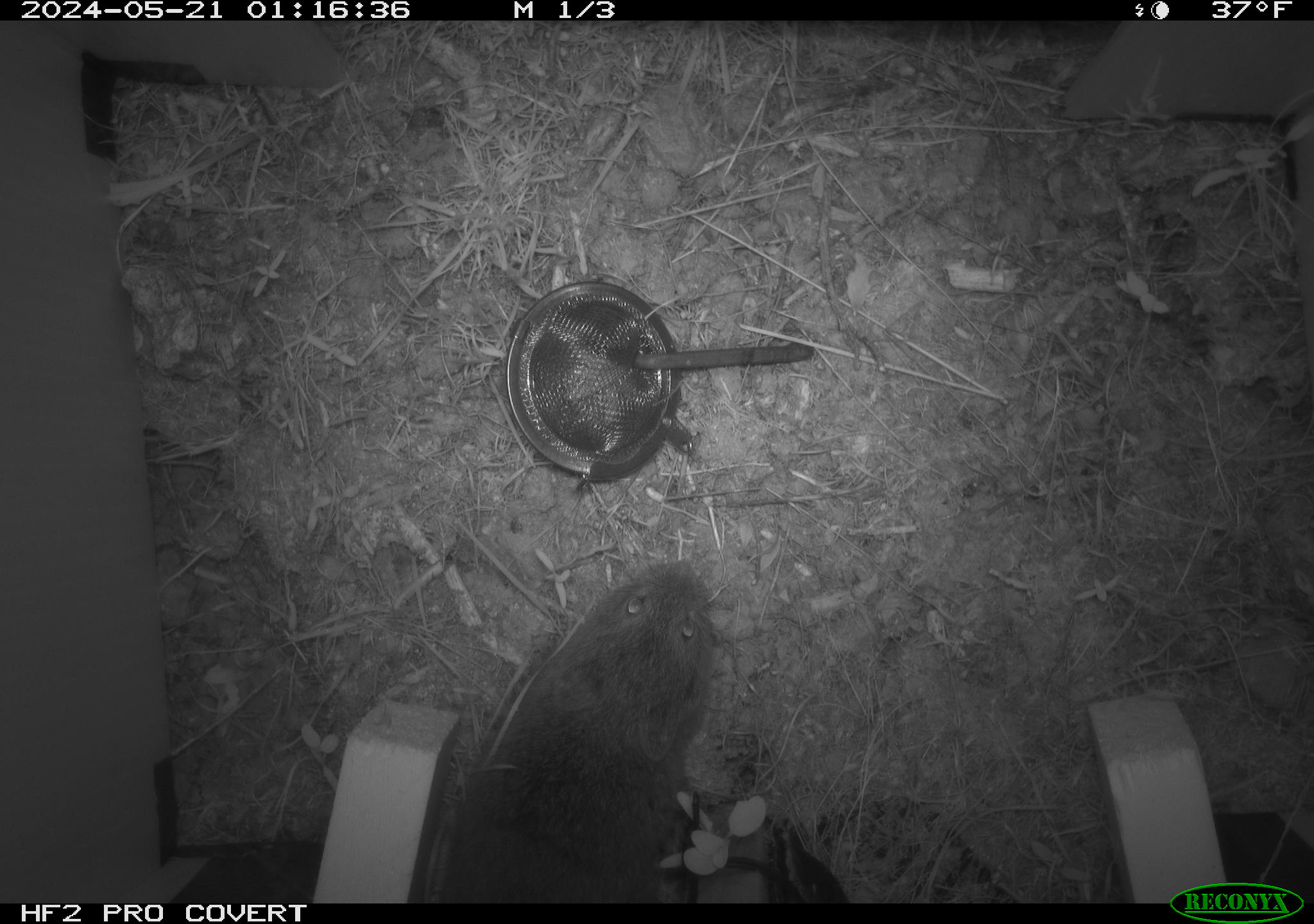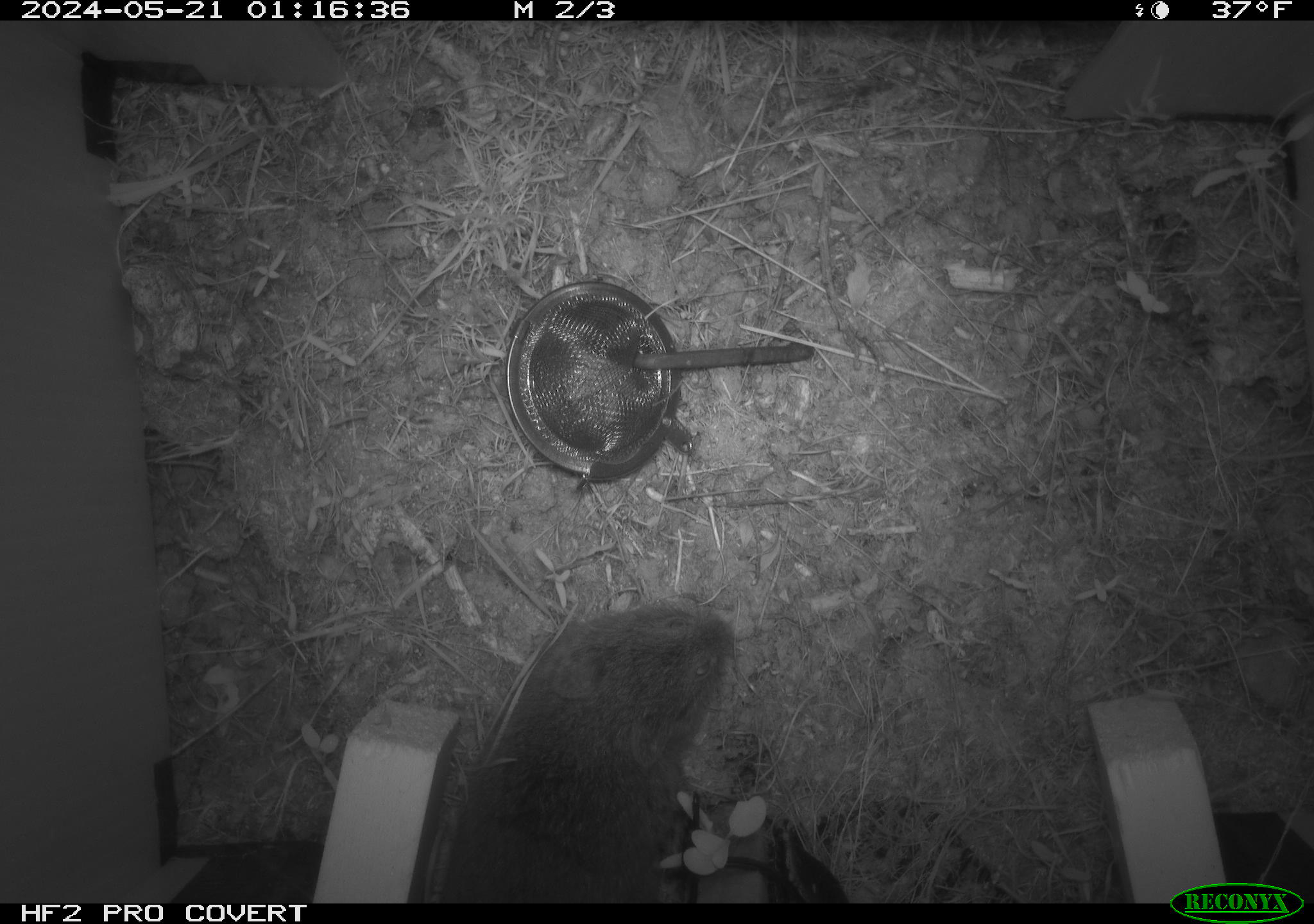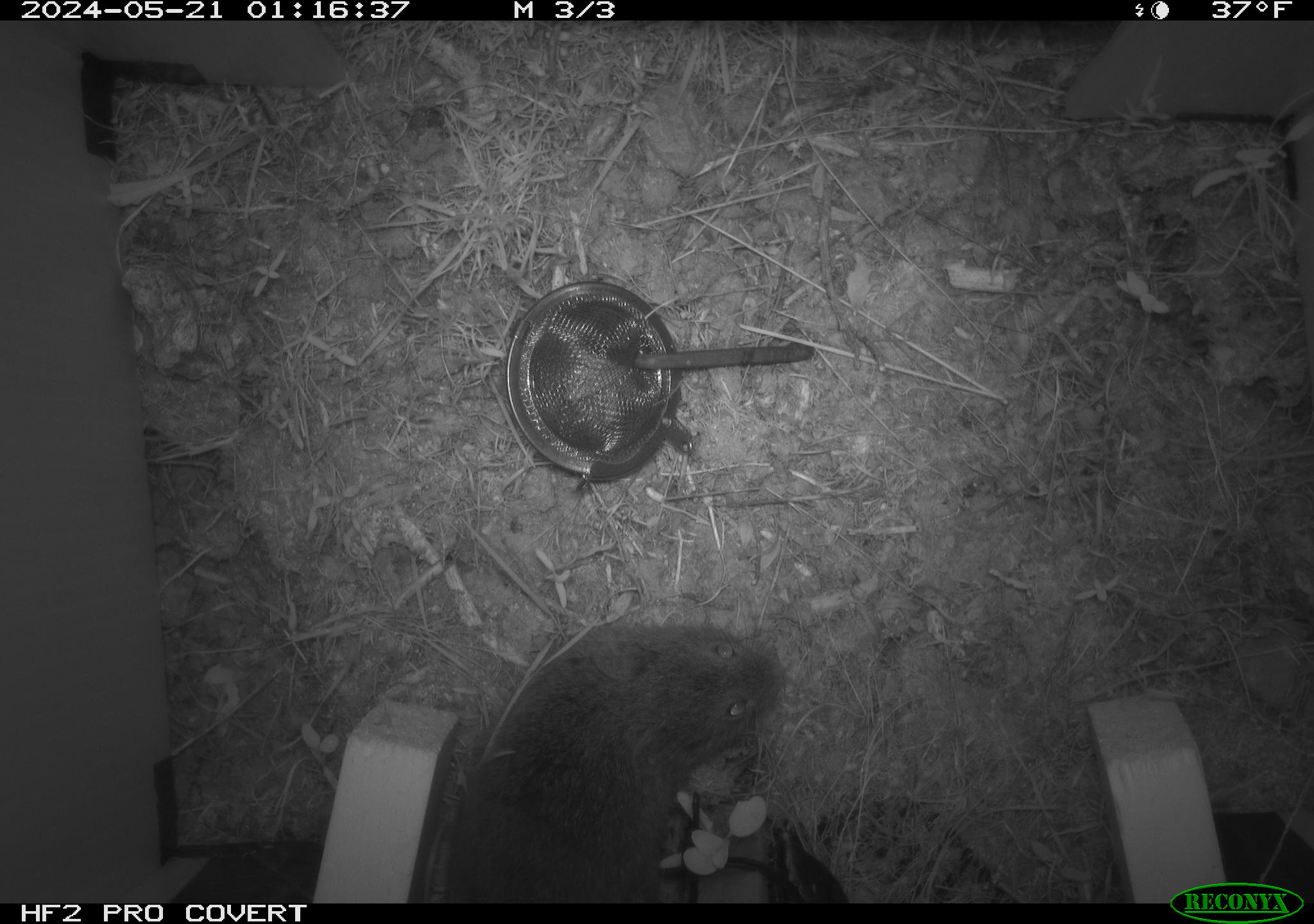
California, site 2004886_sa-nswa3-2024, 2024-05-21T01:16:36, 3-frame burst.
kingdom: Animalia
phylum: Chordata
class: Mammalia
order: Rodentia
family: Cricetidae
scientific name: Arvicolinae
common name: voles, lemmings, and muskrats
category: arvicolinae subfamily